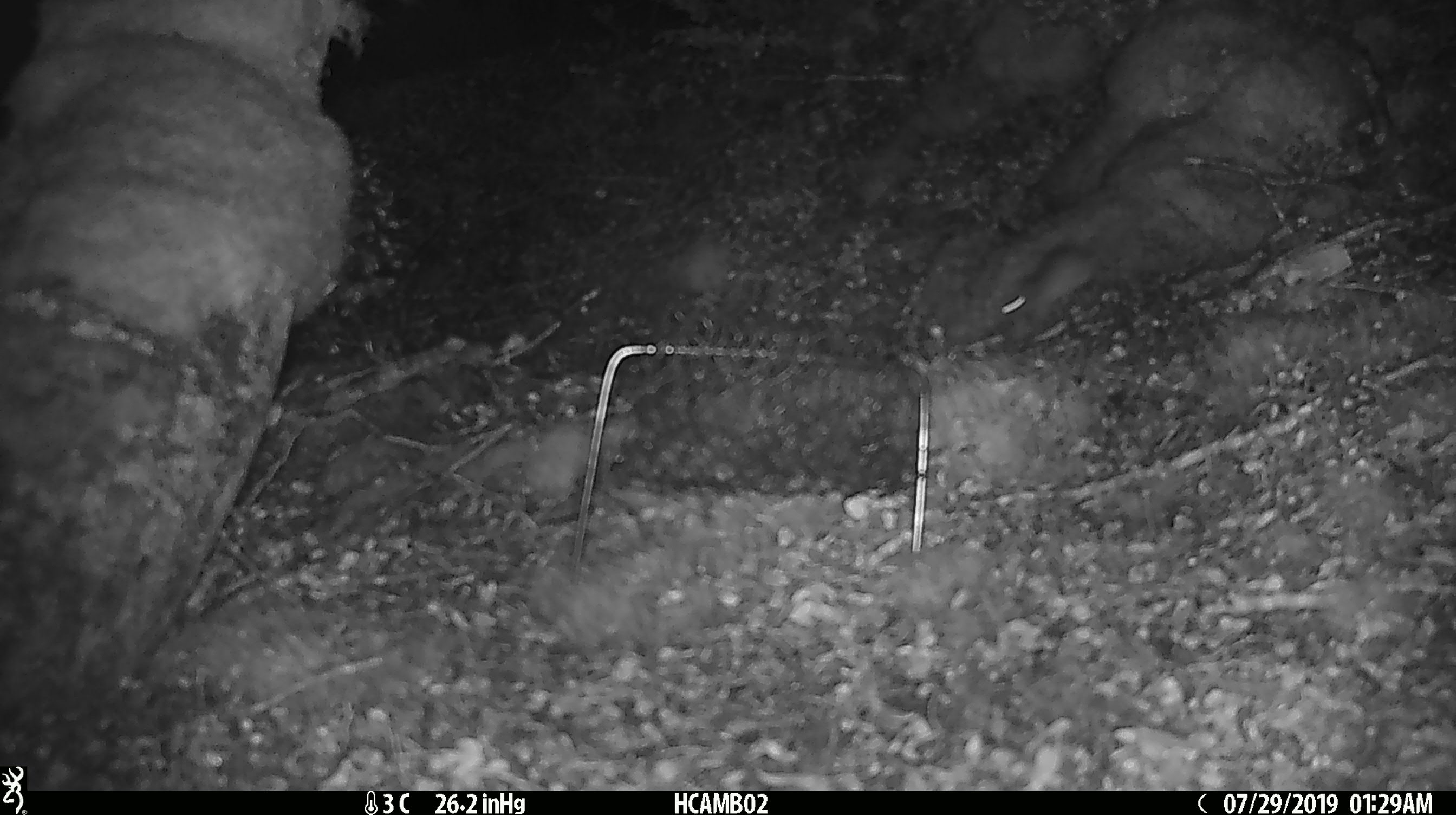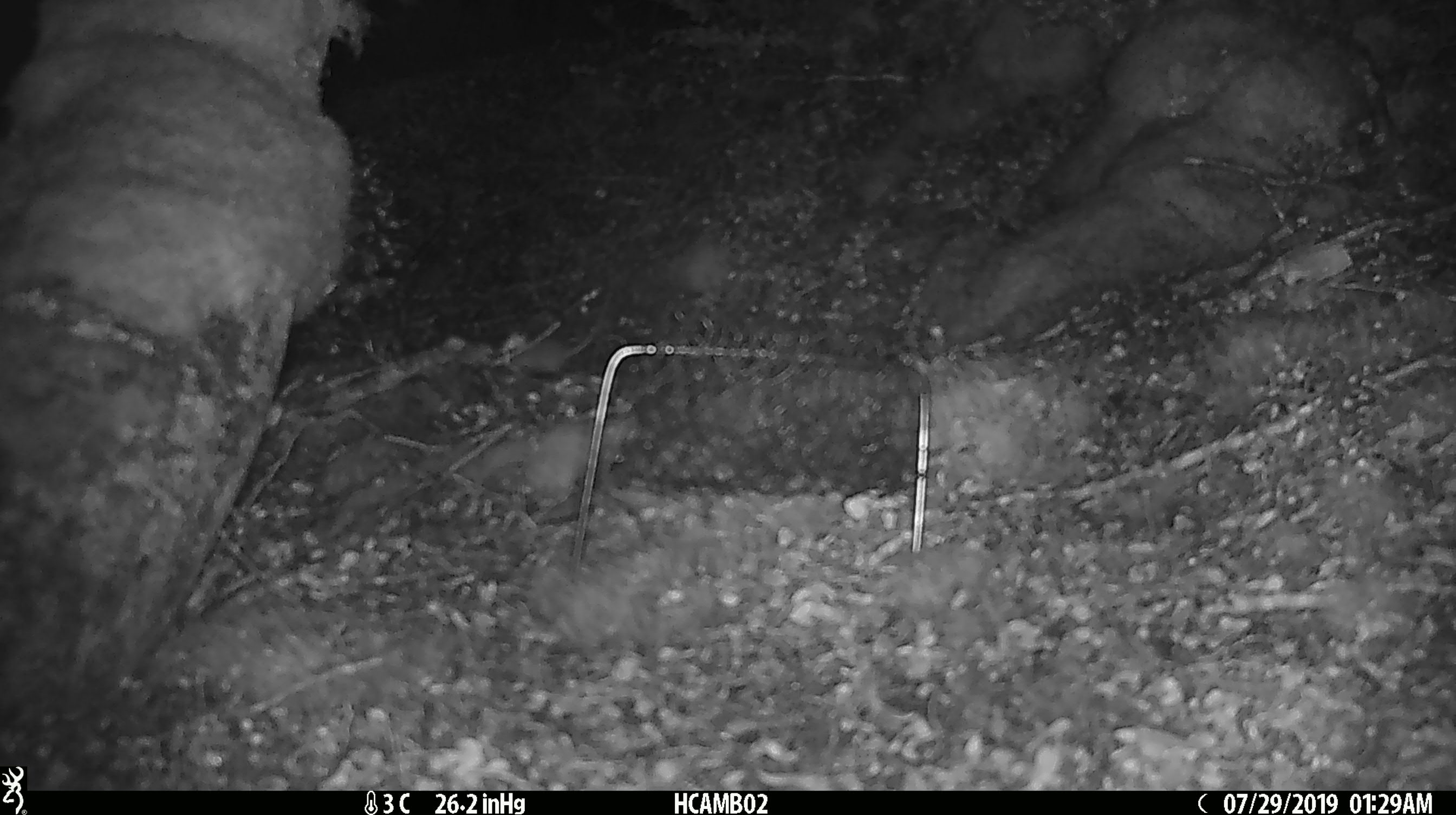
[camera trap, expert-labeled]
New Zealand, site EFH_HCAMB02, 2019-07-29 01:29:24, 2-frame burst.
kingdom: Animalia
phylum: Chordata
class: Mammalia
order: Rodentia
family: Muridae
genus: Mus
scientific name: Mus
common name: mouse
Mouse (Mus).